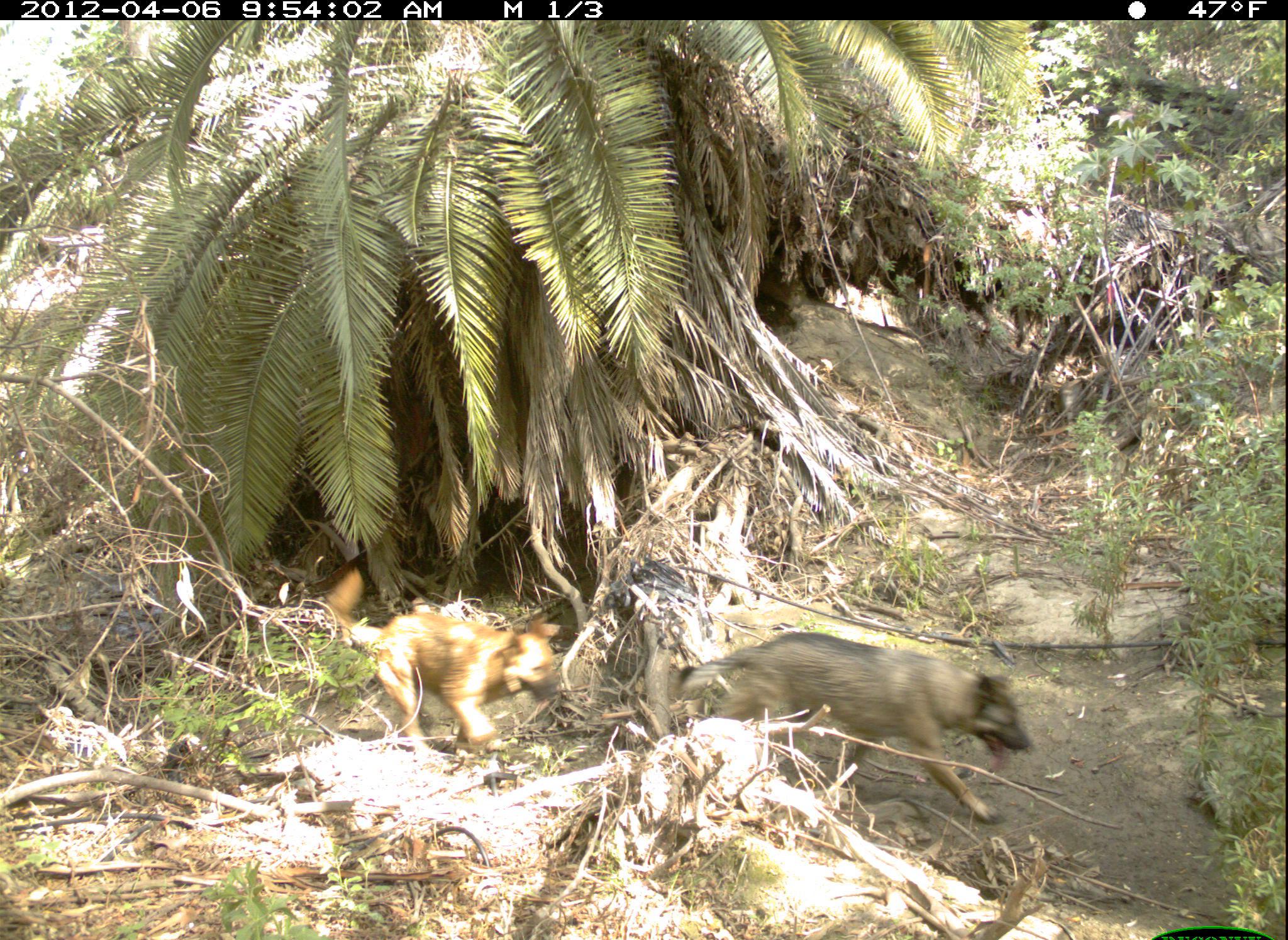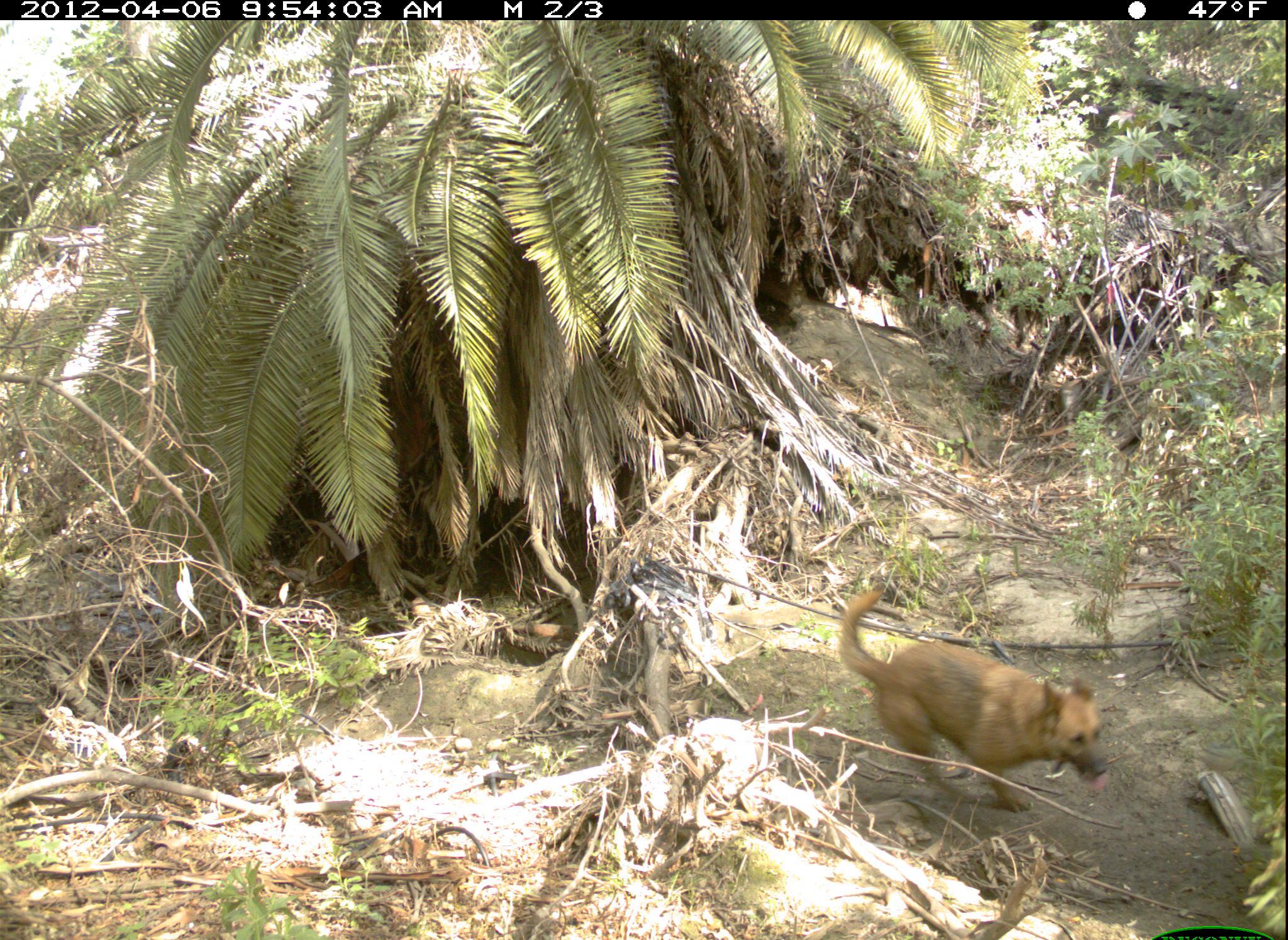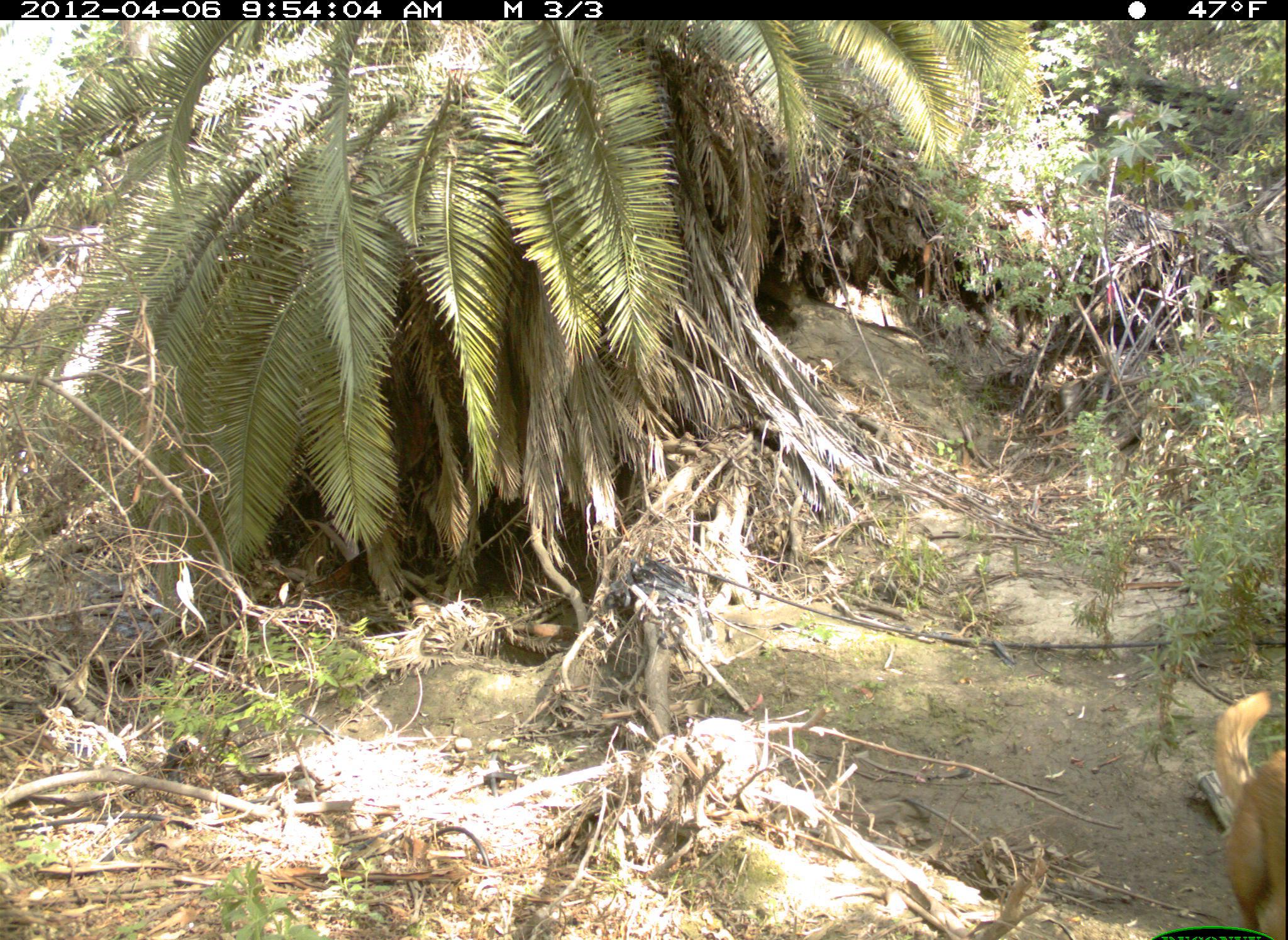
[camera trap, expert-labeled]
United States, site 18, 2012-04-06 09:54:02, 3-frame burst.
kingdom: Animalia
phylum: Chordata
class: Mammalia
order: Carnivora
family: Canidae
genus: Canis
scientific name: Canis familiaris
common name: domestic dog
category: dog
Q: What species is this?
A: Dog (domestic dog) (Canis familiaris).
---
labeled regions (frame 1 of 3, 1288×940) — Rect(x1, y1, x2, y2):
dog: Rect(673, 629, 1033, 827); Rect(320, 564, 563, 761)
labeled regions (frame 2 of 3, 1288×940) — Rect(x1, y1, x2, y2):
dog: Rect(837, 588, 1112, 817)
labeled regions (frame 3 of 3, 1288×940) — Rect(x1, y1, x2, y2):
dog: Rect(1213, 688, 1287, 939)